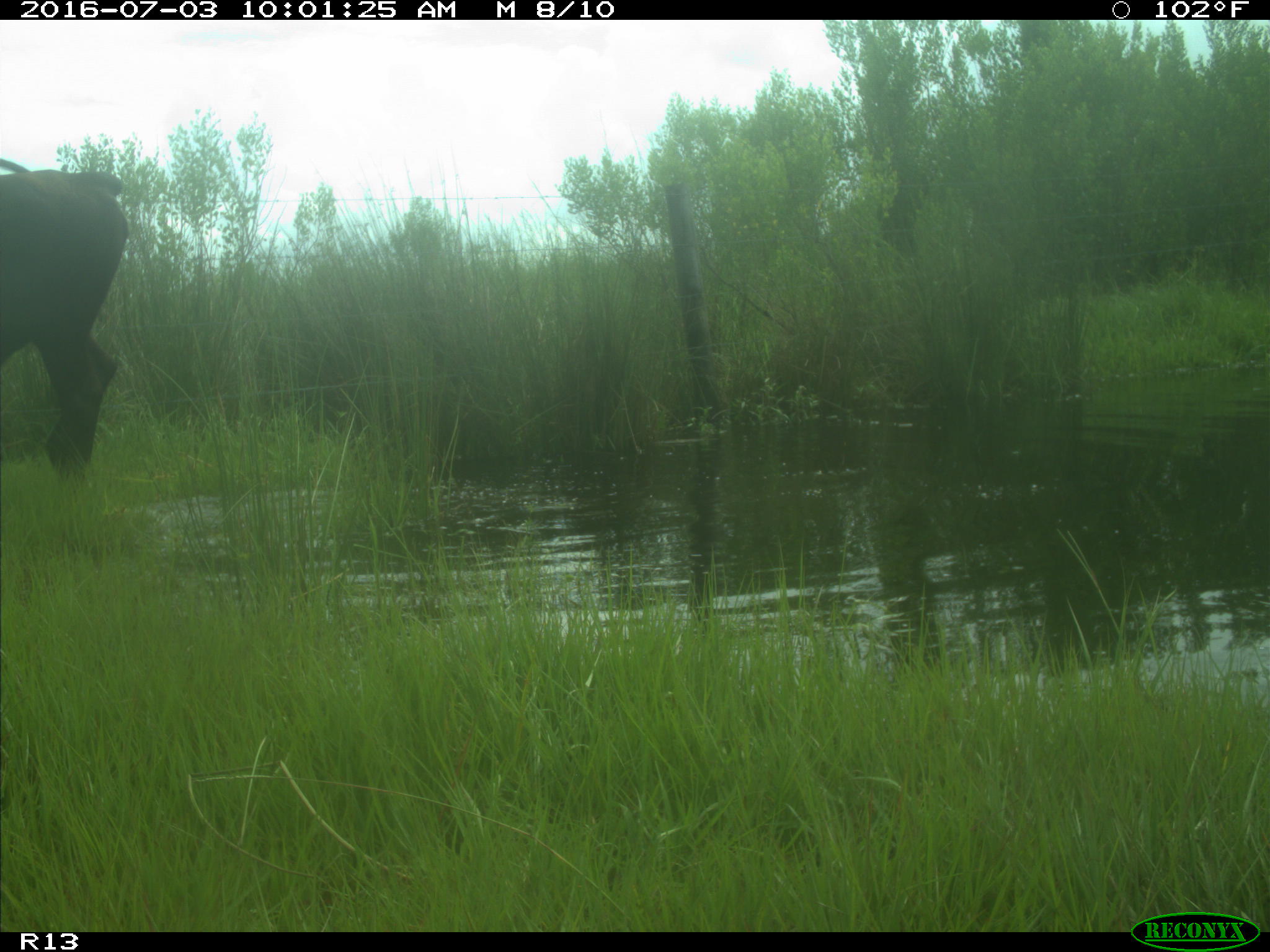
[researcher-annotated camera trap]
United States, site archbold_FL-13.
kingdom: Animalia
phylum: Chordata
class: Mammalia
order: Artiodactyla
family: Bovidae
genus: Bos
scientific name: Bos taurus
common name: domestic cow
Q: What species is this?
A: Bos taurus (domestic cow).